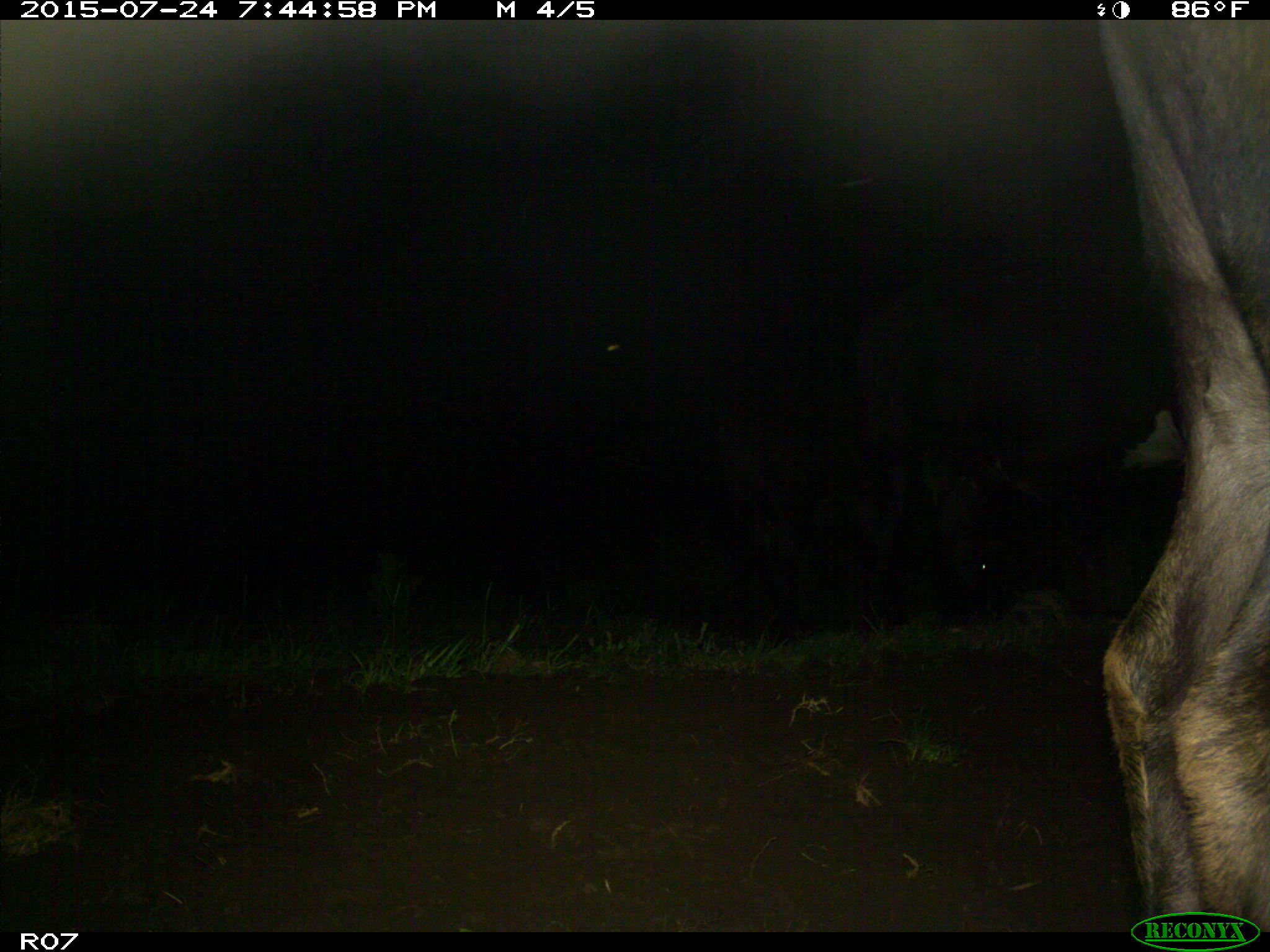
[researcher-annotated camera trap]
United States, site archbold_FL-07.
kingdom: Animalia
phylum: Chordata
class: Mammalia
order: Artiodactyla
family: Bovidae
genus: Bos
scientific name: Bos taurus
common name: domestic cow